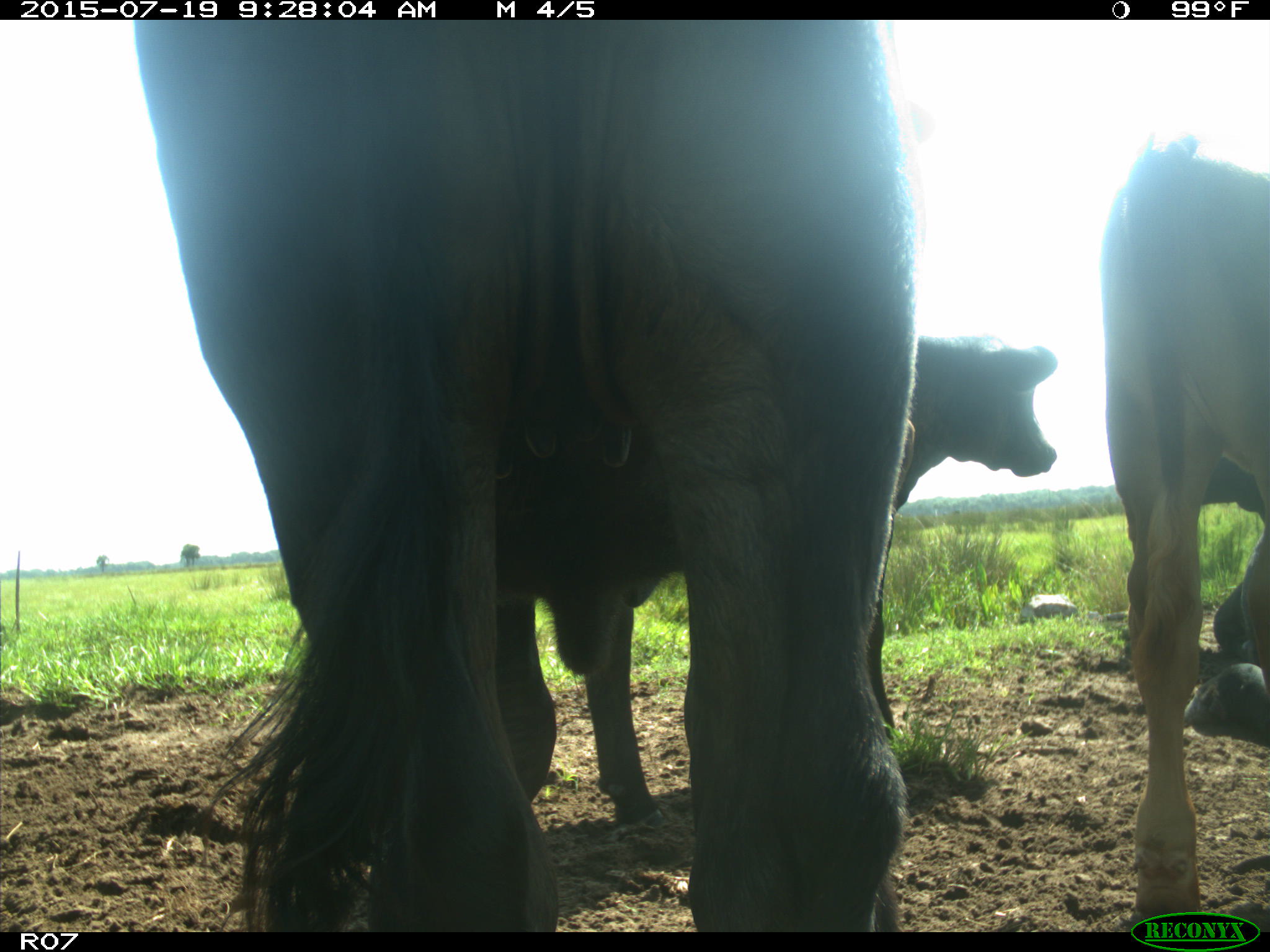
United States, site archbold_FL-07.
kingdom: Animalia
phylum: Chordata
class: Mammalia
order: Artiodactyla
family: Bovidae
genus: Bos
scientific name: Bos taurus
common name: domestic cow